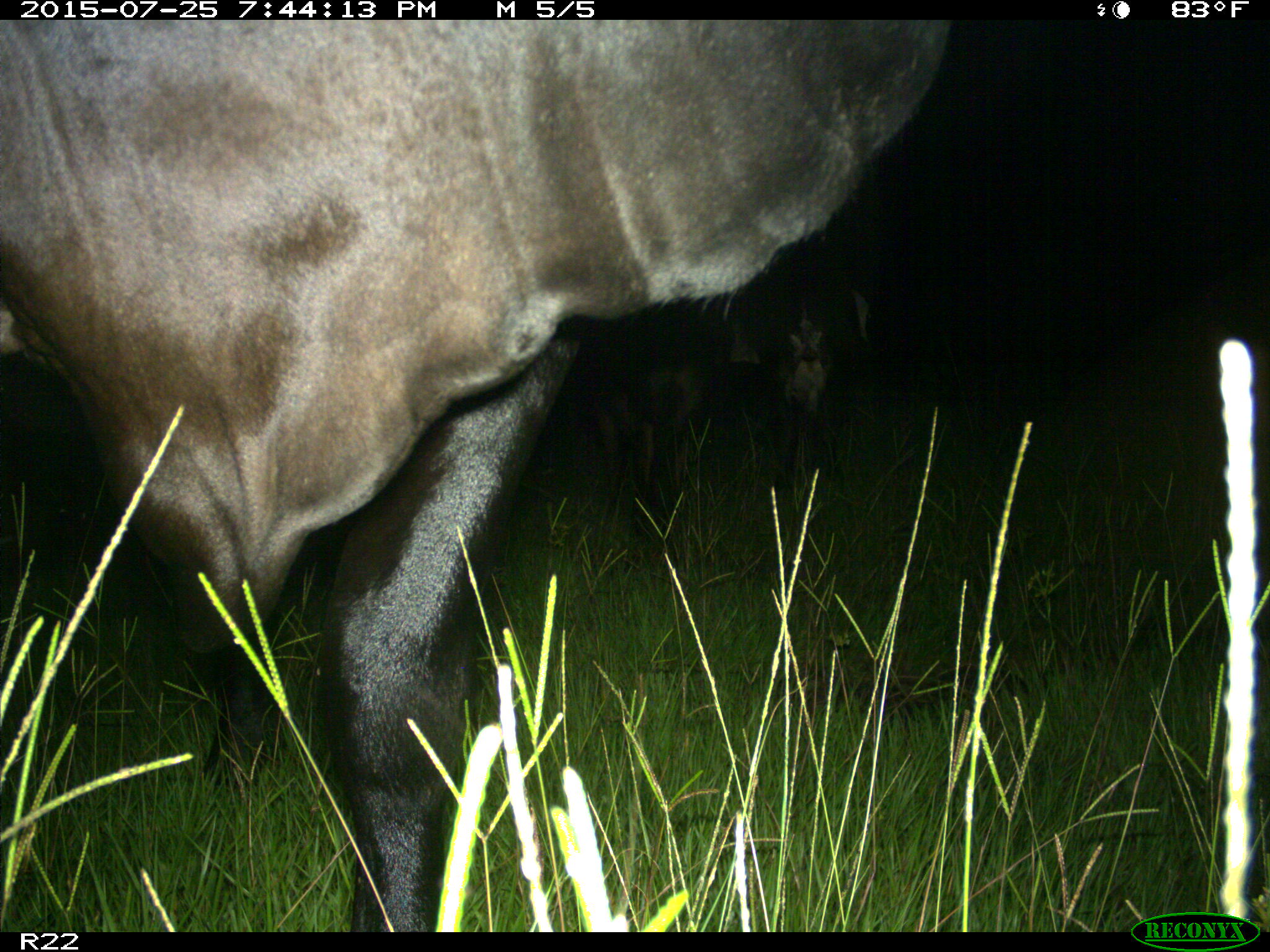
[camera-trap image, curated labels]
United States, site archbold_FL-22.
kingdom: Animalia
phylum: Chordata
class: Mammalia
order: Artiodactyla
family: Bovidae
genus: Bos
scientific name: Bos taurus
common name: domestic cow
Bos taurus (domestic cow).